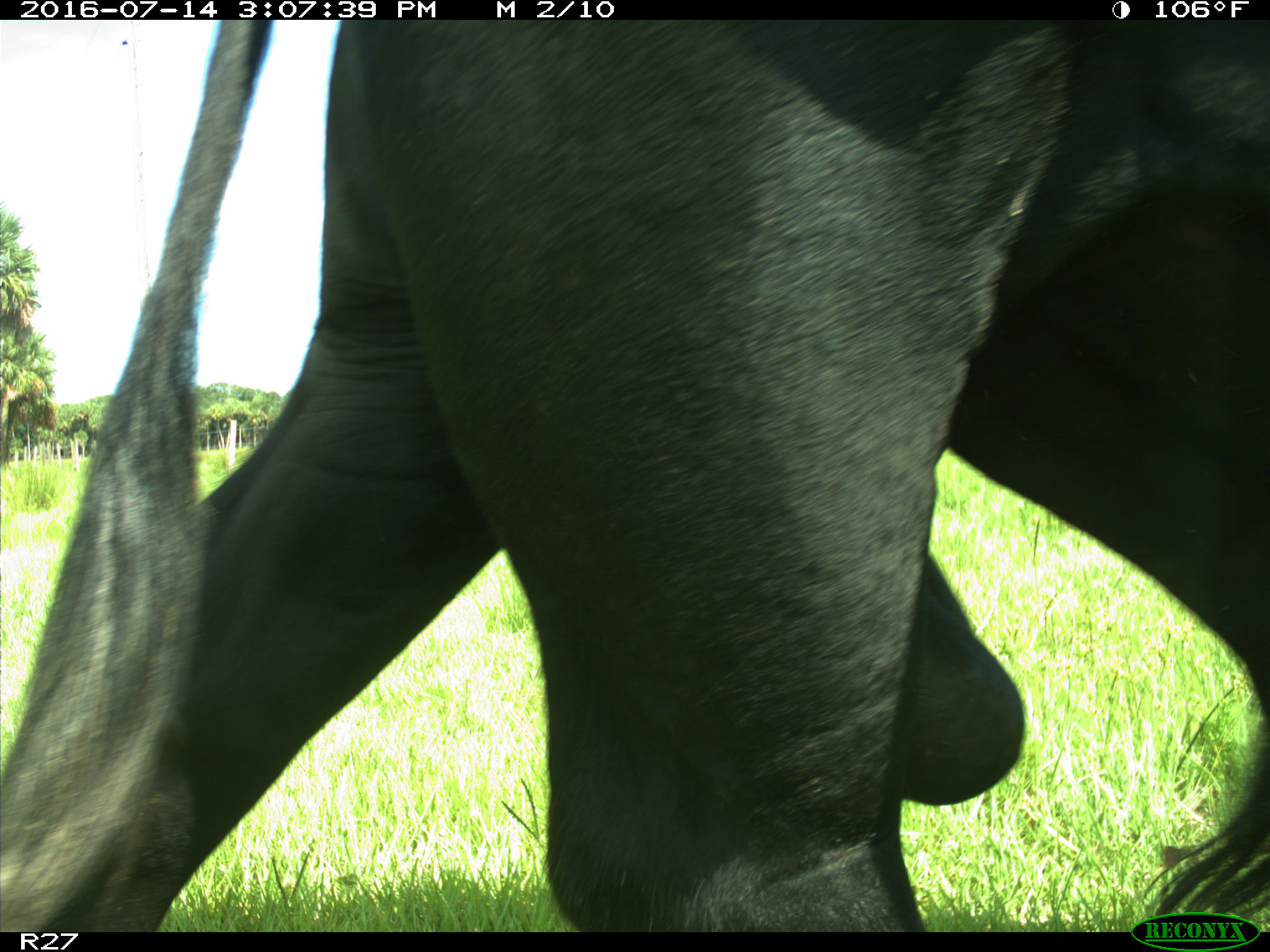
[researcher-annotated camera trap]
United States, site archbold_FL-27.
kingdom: Animalia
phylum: Chordata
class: Mammalia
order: Artiodactyla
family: Bovidae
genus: Bos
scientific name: Bos taurus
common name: domestic cow